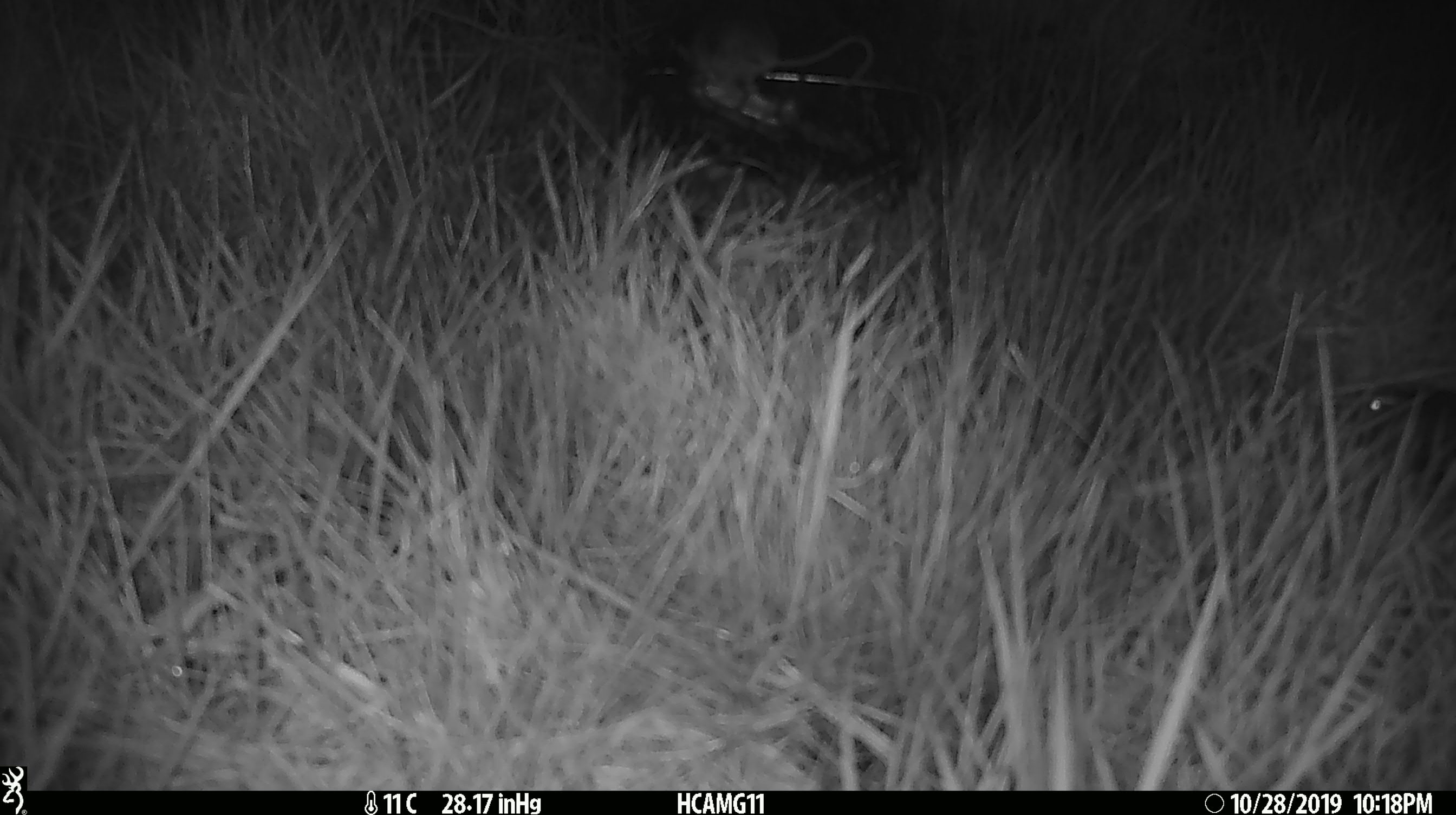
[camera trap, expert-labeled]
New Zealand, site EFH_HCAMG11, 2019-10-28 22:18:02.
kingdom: Animalia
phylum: Chordata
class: Mammalia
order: Rodentia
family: Muridae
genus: Mus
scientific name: Mus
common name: mouse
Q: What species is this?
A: Mouse (Mus).